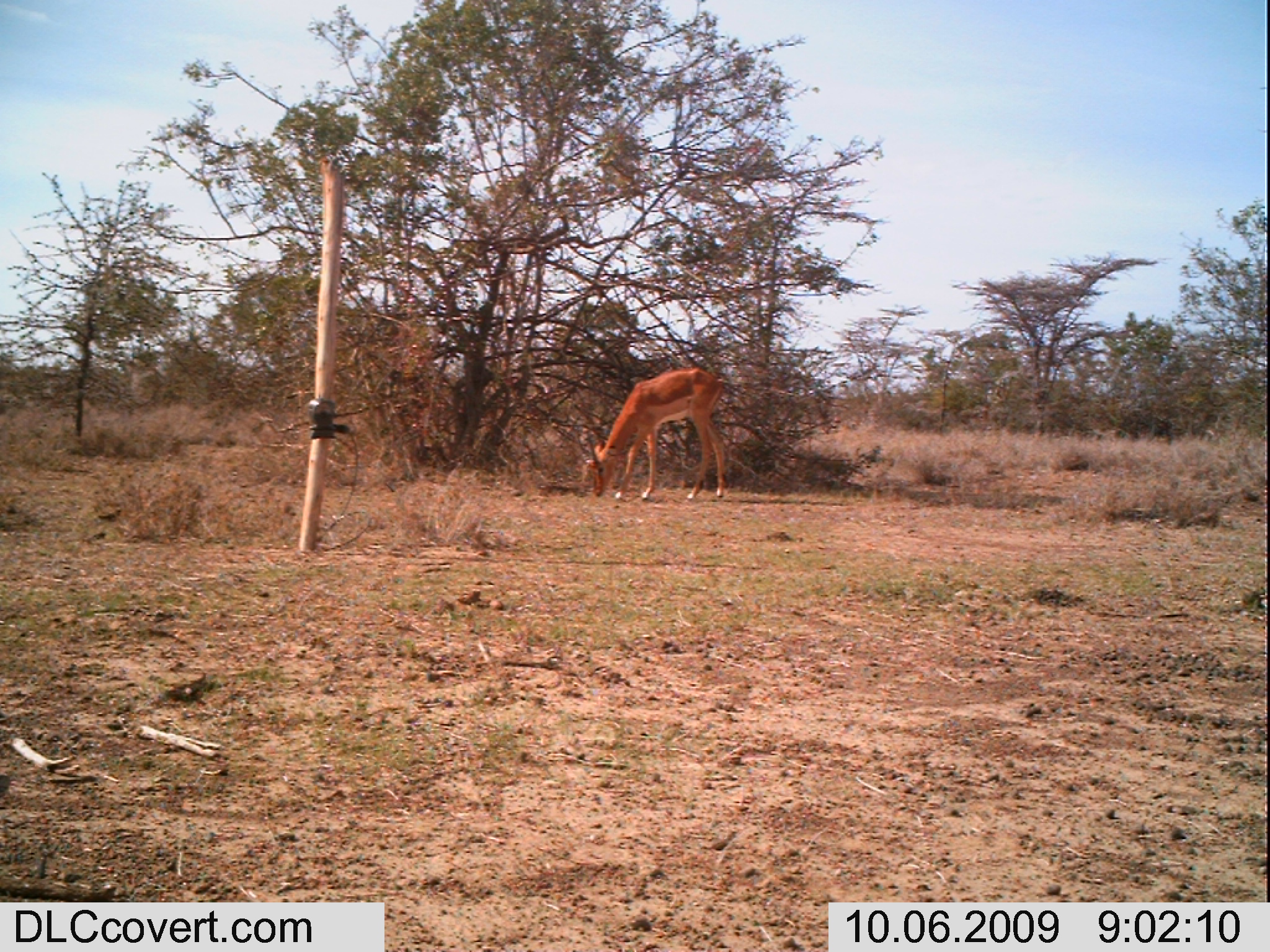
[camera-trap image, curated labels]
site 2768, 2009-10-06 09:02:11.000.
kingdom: Animalia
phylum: Chordata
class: Mammalia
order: Artiodactyla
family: Bovidae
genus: Aepyceros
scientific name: Aepyceros melampus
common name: impala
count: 1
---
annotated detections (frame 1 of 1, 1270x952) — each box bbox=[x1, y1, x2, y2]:
aepyceros melampus: bbox=[584, 366, 728, 501]